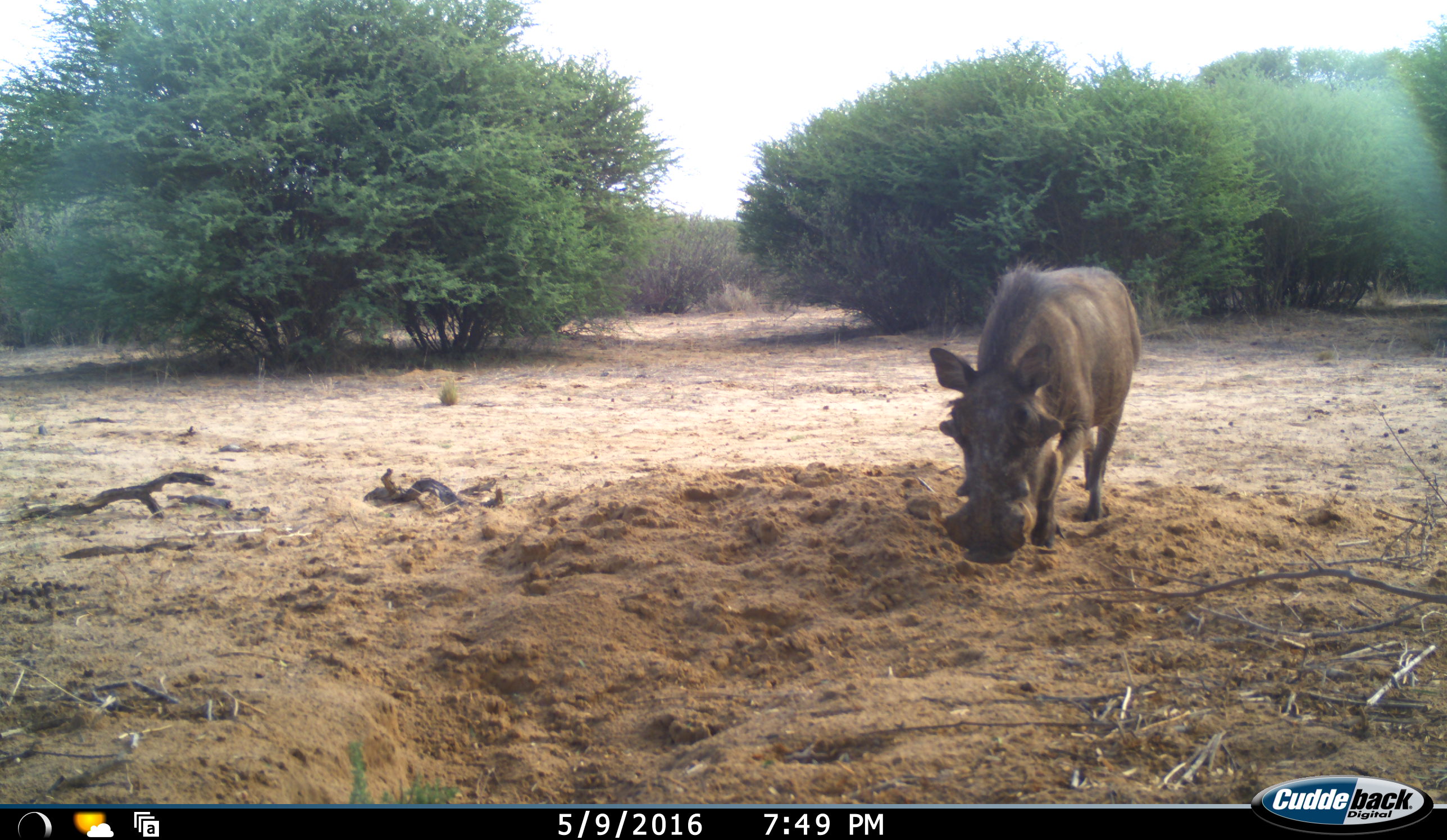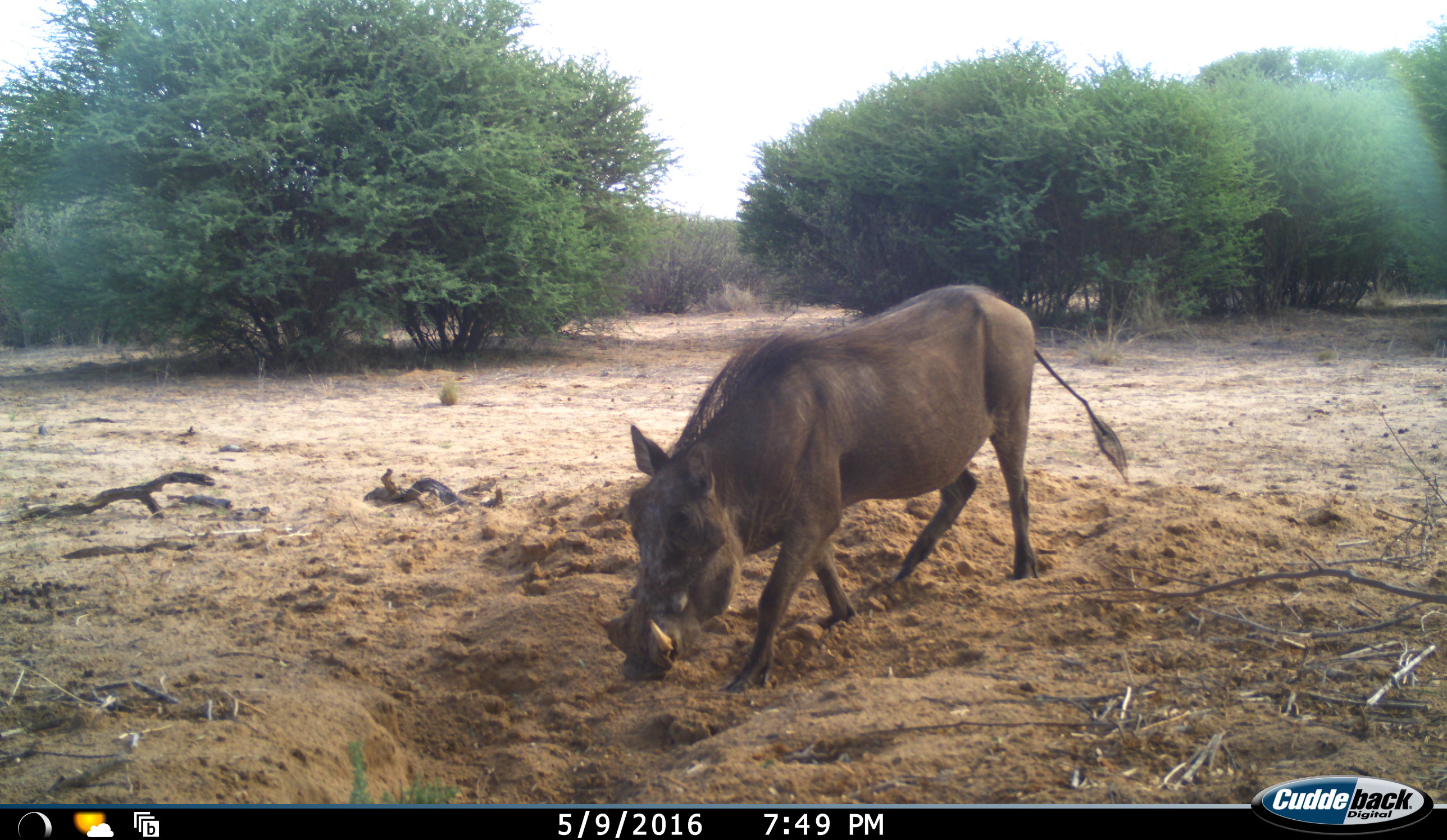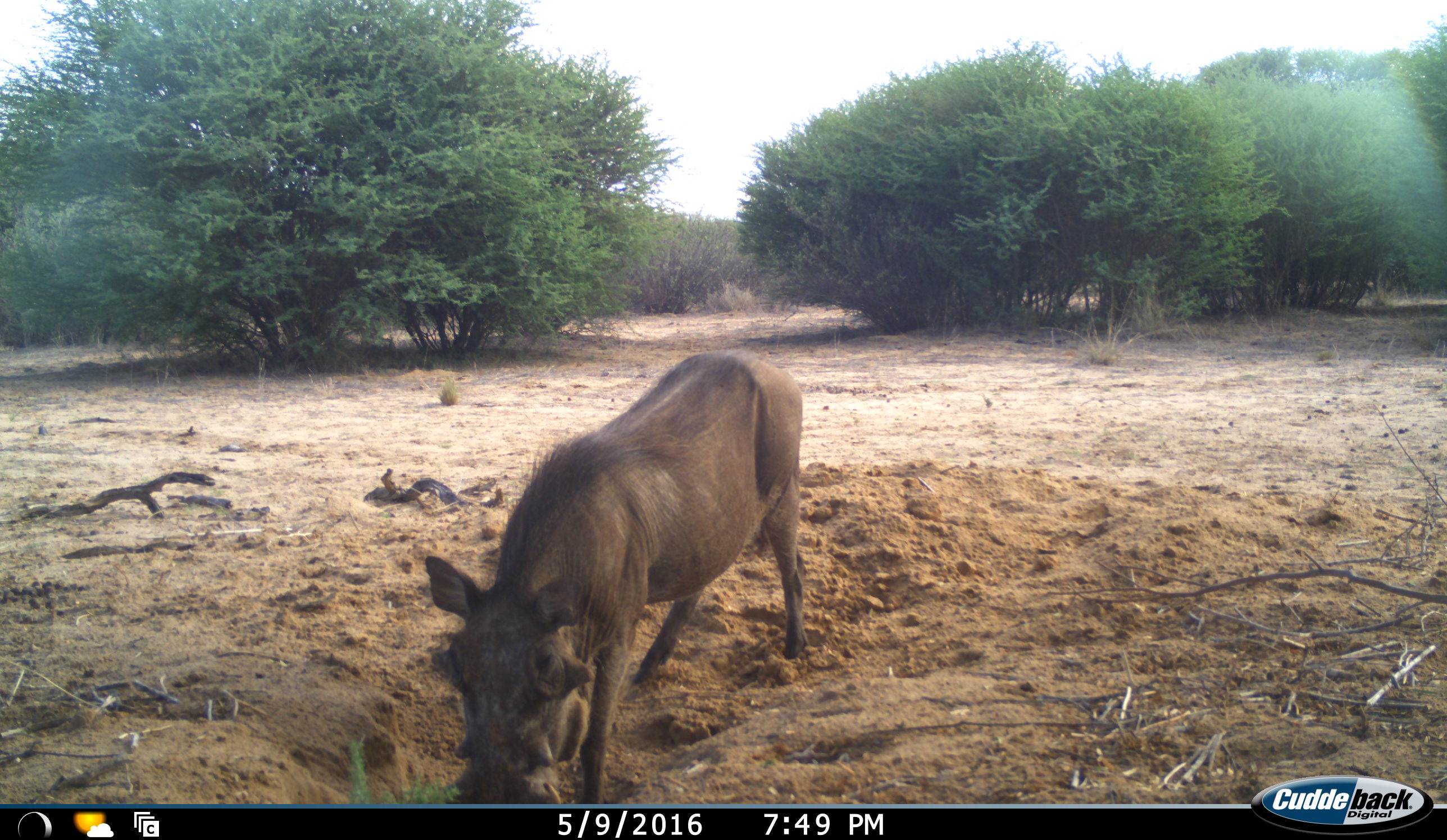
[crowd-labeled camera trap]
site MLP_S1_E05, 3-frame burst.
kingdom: Animalia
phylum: Chordata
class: Mammalia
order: Artiodactyla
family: Suidae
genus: Phacochoerus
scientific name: Phacochoerus africanus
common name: warthog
Warthog (Phacochoerus africanus), count 1. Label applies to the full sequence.